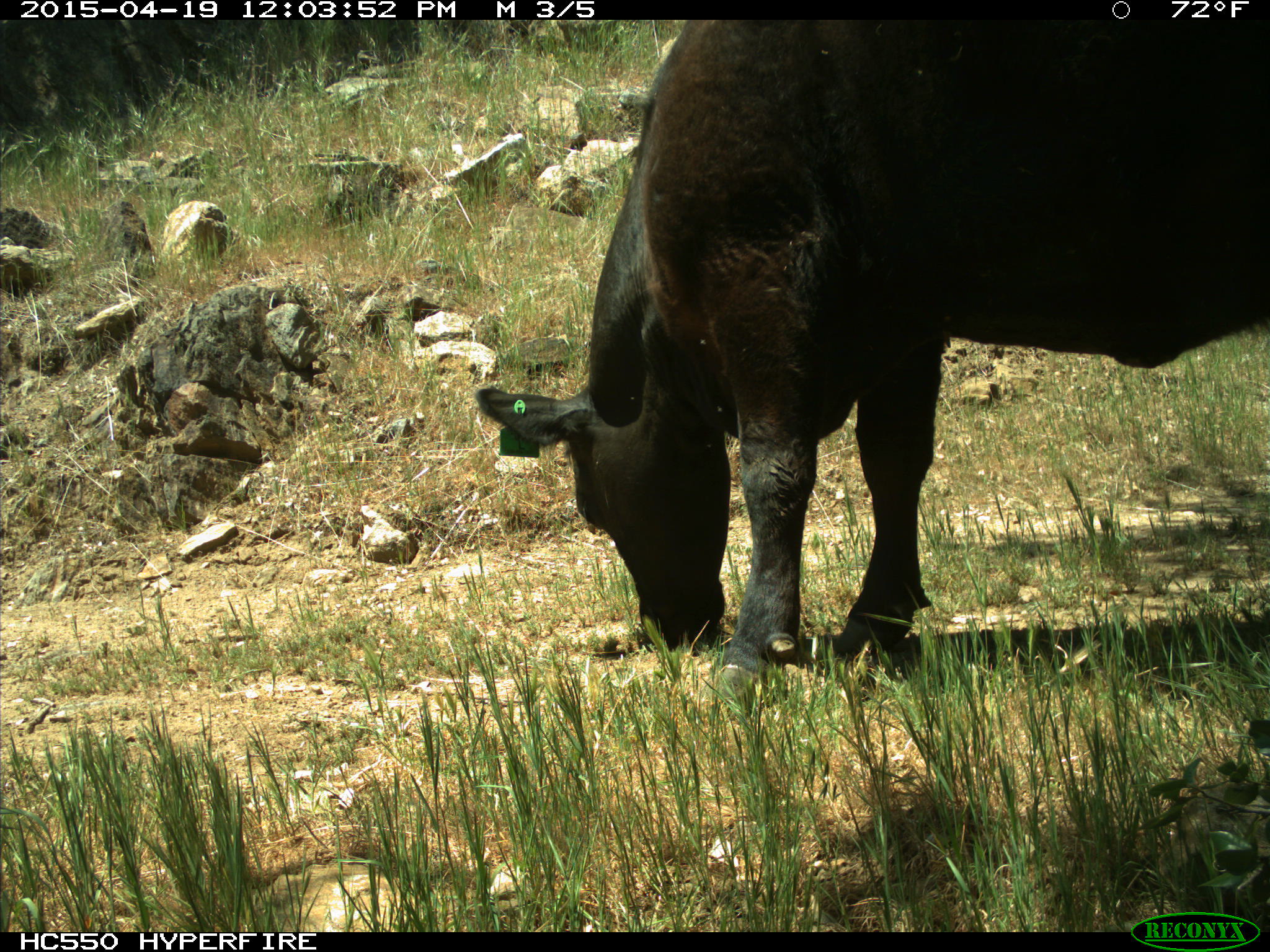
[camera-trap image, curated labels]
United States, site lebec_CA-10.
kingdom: Animalia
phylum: Chordata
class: Mammalia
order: Artiodactyla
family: Bovidae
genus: Bos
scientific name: Bos taurus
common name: domestic cow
Bos taurus (domestic cow).